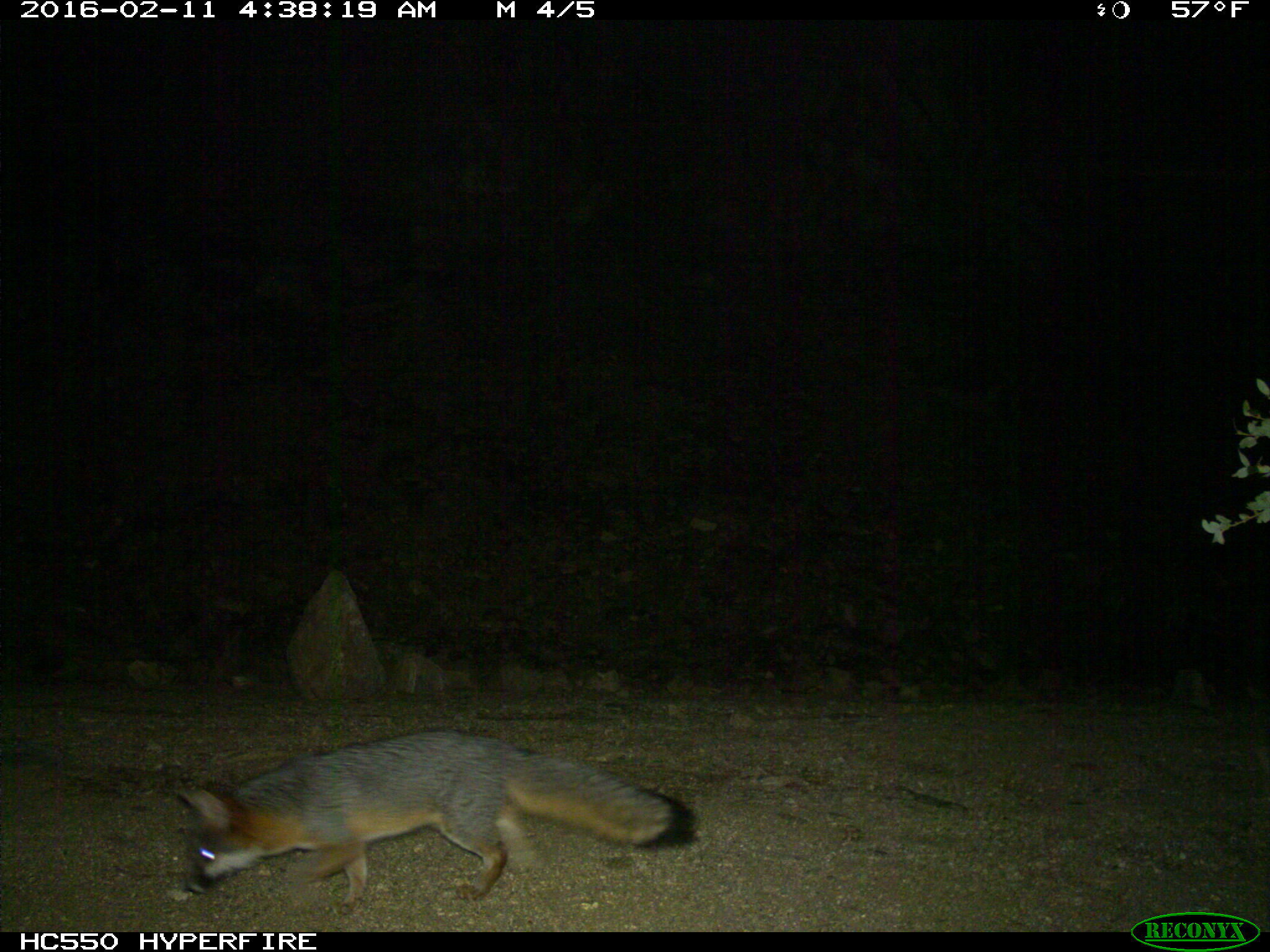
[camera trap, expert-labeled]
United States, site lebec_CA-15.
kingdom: Animalia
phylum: Chordata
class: Mammalia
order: Carnivora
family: Canidae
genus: Urocyon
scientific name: Urocyon cinereoargenteus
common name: gray fox